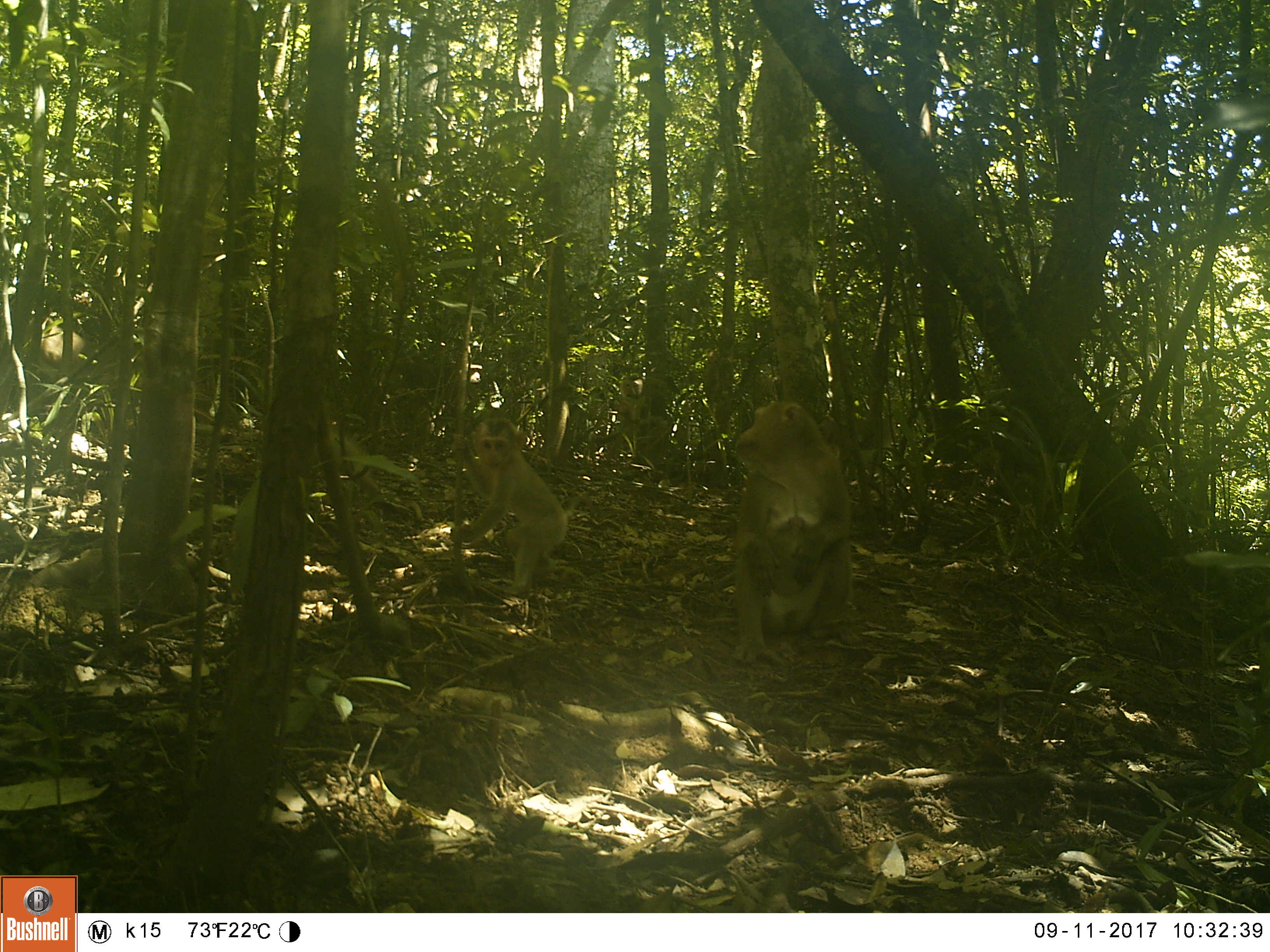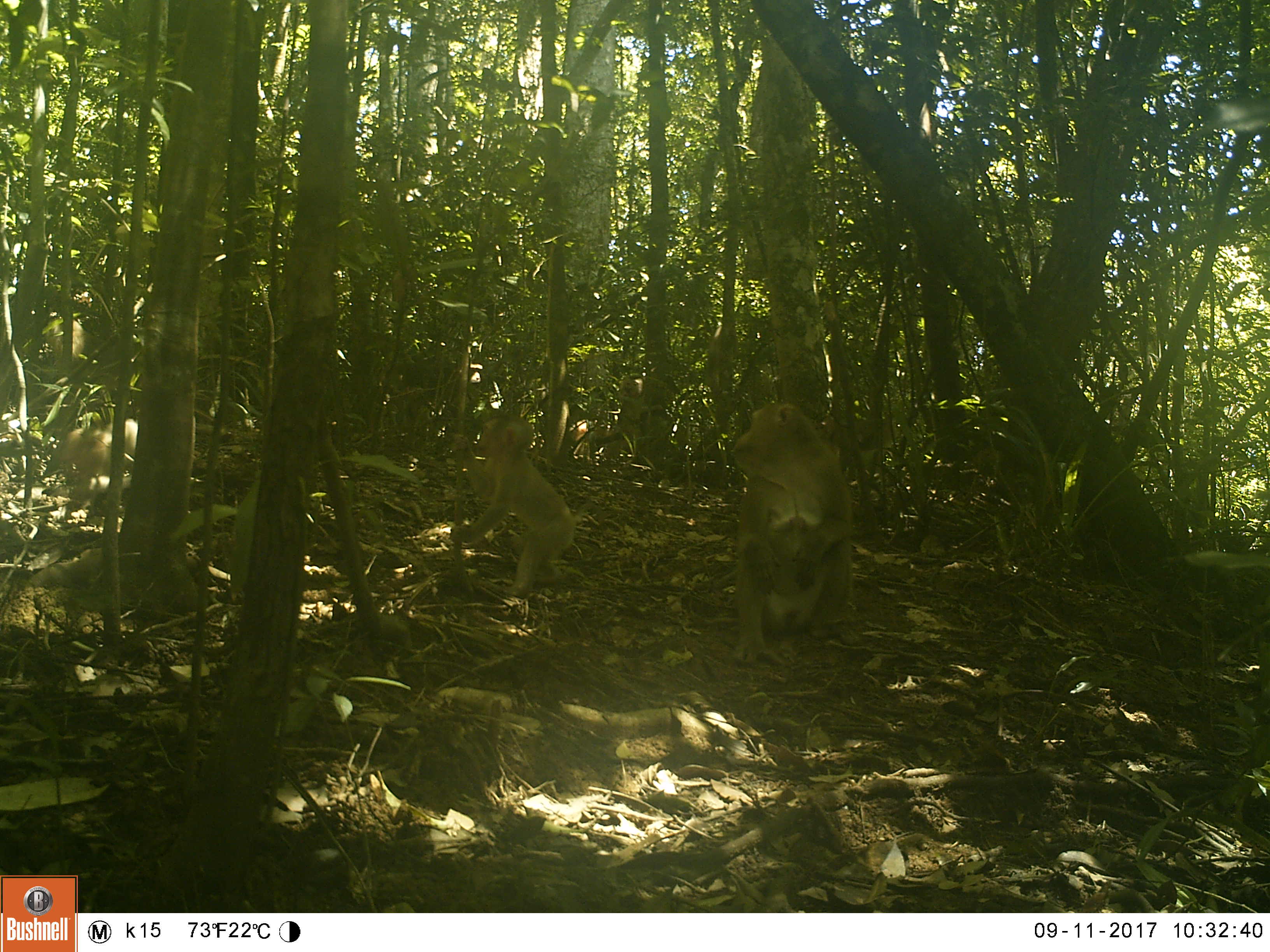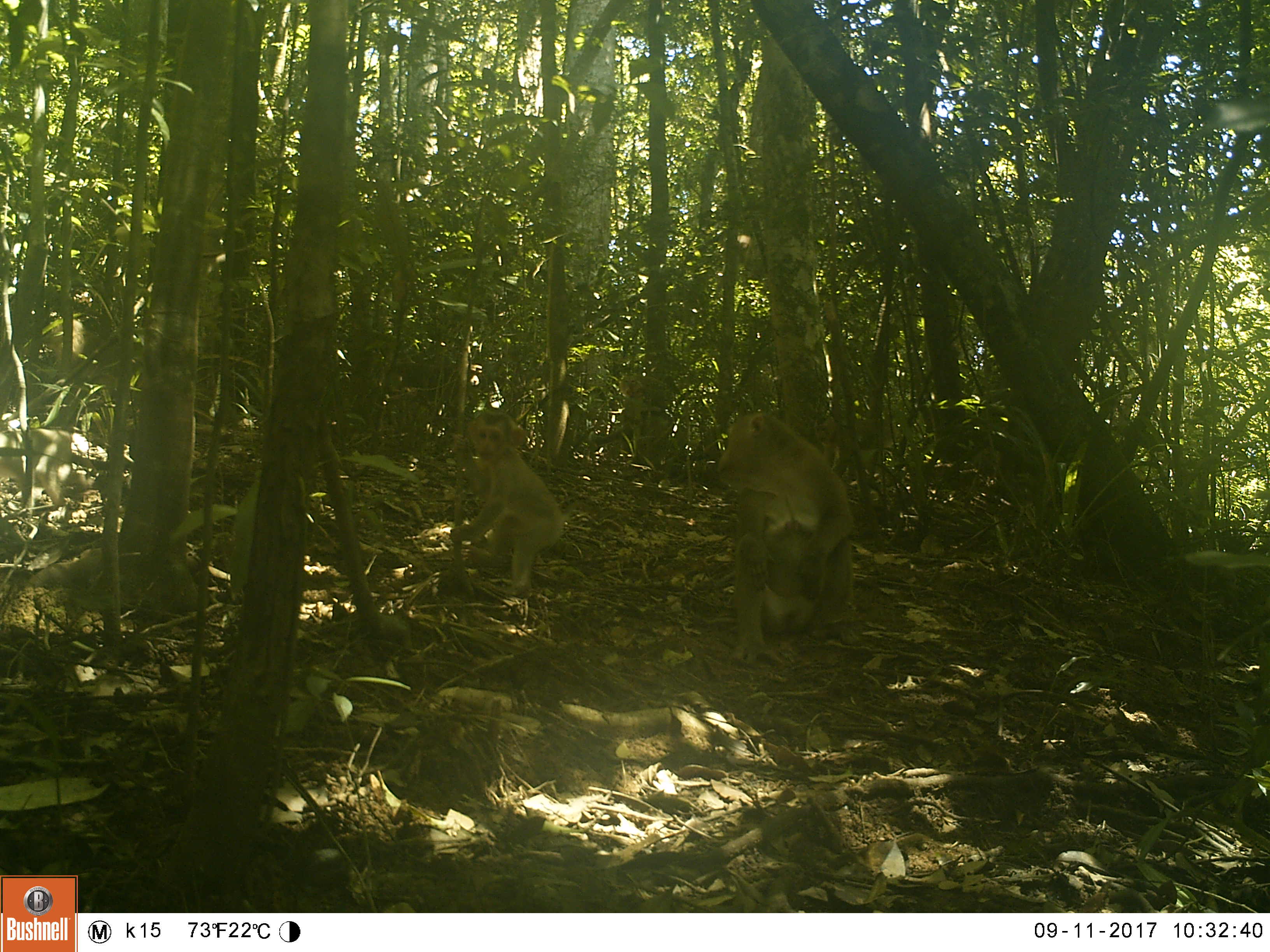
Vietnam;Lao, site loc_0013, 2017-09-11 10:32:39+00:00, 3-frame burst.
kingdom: Animalia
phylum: Chordata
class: Mammalia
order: Primates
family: Cercopithecidae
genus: Macaca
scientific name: Macaca nemestrina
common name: pig-tailed macaque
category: pig tailed macaque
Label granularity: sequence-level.